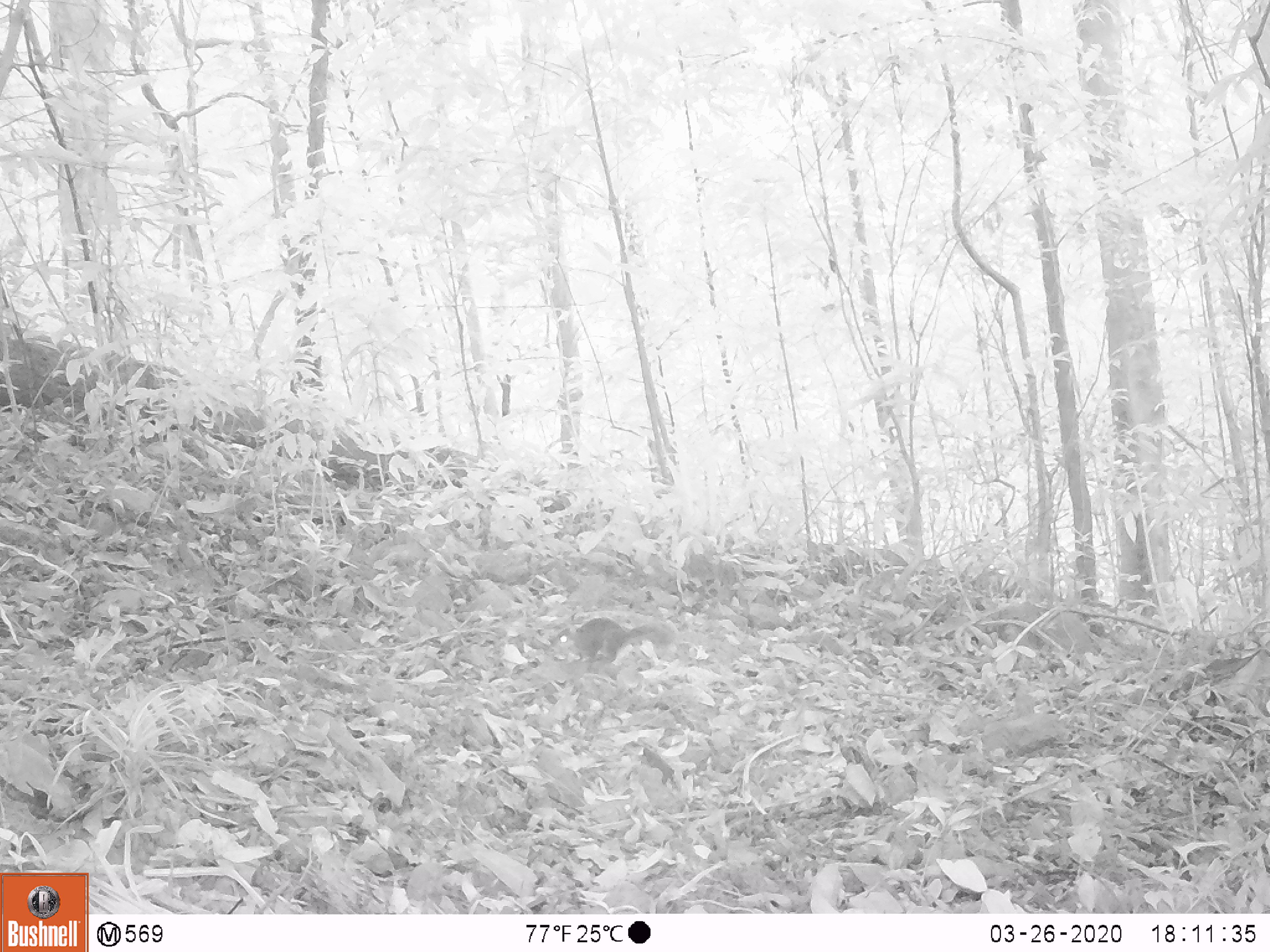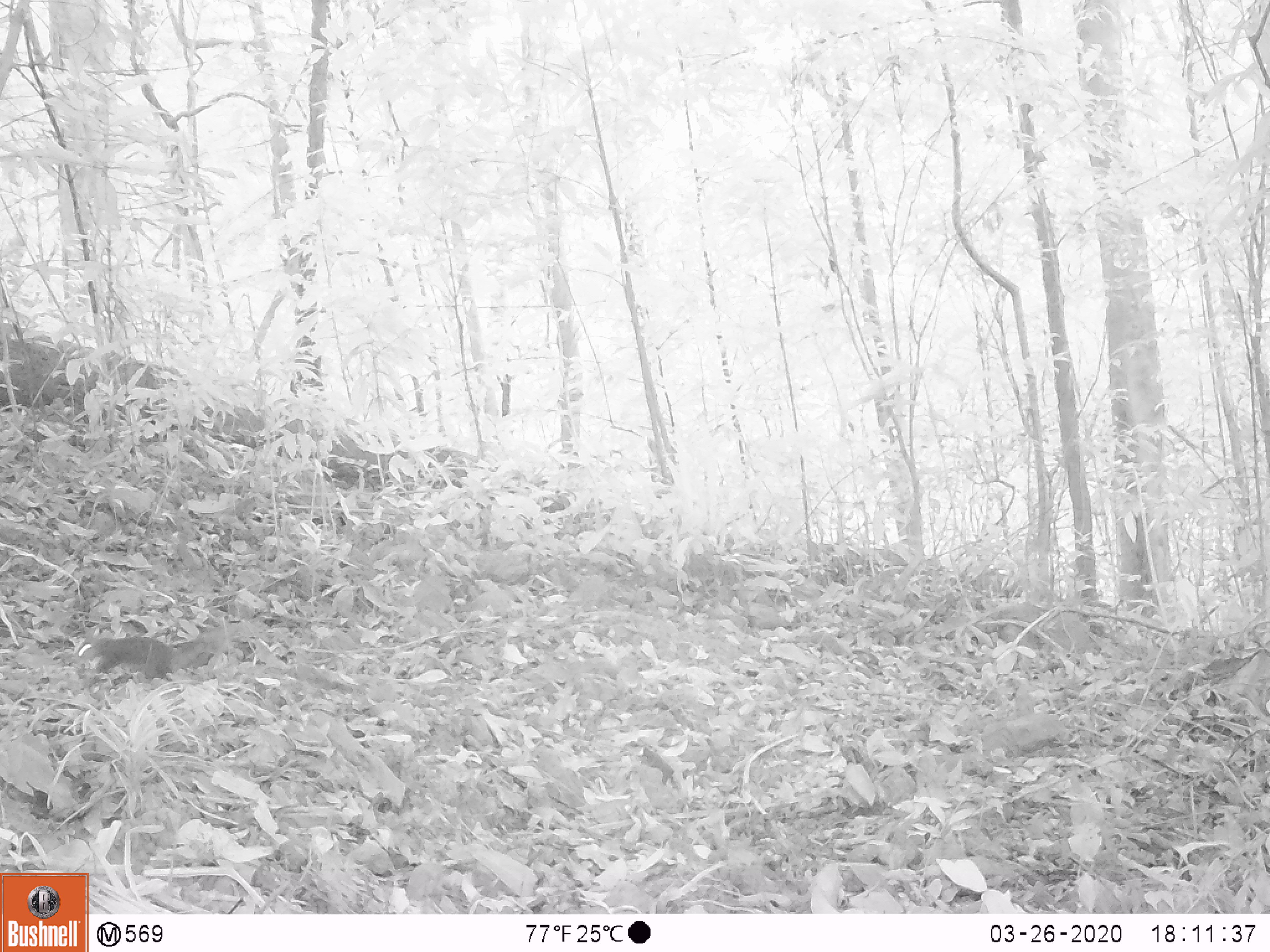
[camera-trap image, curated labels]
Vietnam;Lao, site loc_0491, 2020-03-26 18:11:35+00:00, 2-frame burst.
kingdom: Animalia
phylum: Chordata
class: Mammalia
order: Rodentia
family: Sciuridae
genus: Dremomys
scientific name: Dremomys rufigenis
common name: red-cheeked squirrel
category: red cheeked squirrel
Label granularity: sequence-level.